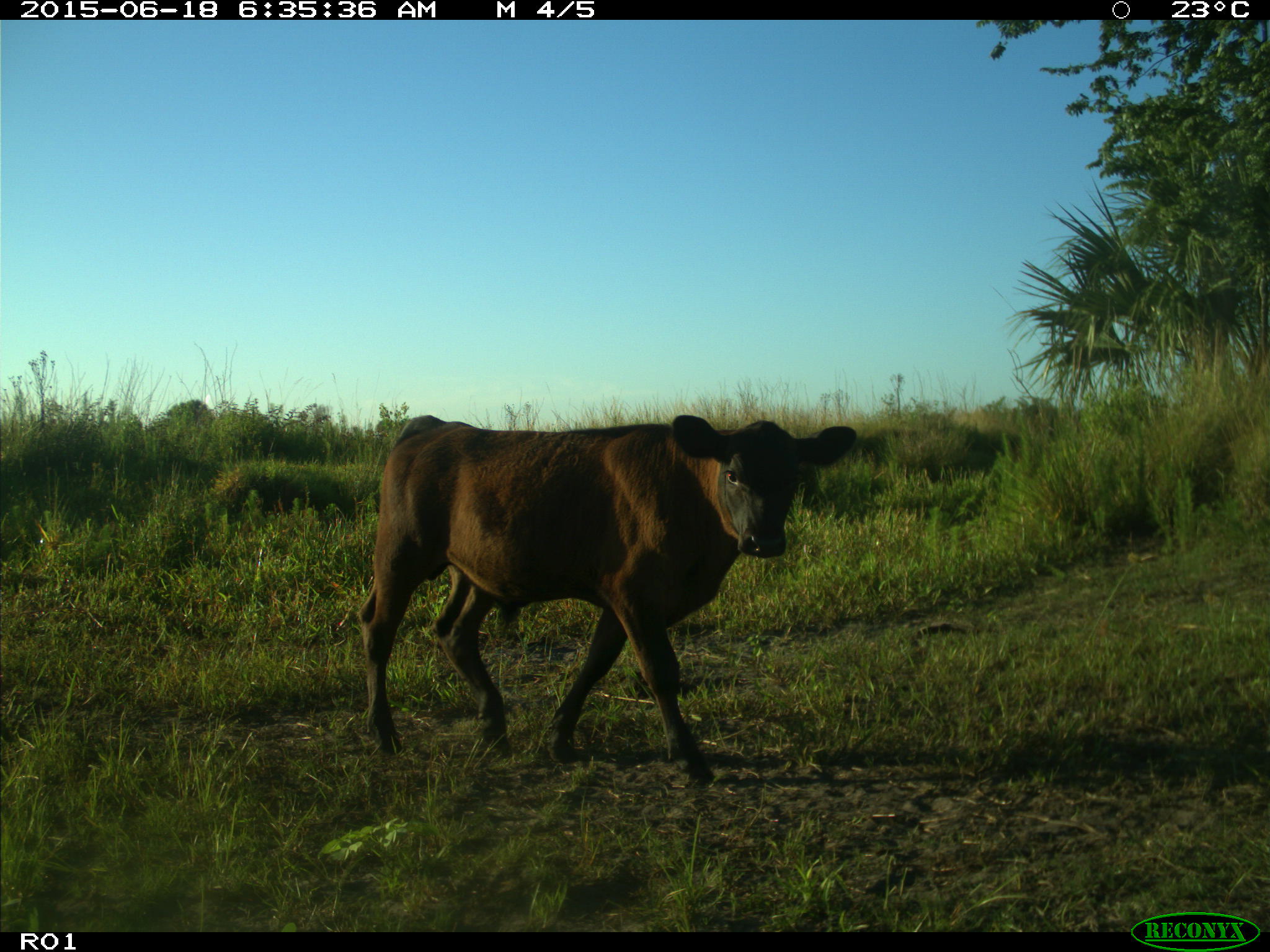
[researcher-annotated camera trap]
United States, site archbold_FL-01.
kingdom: Animalia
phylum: Chordata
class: Mammalia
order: Artiodactyla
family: Bovidae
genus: Bos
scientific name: Bos taurus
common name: domestic cow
Bos taurus (domestic cow).